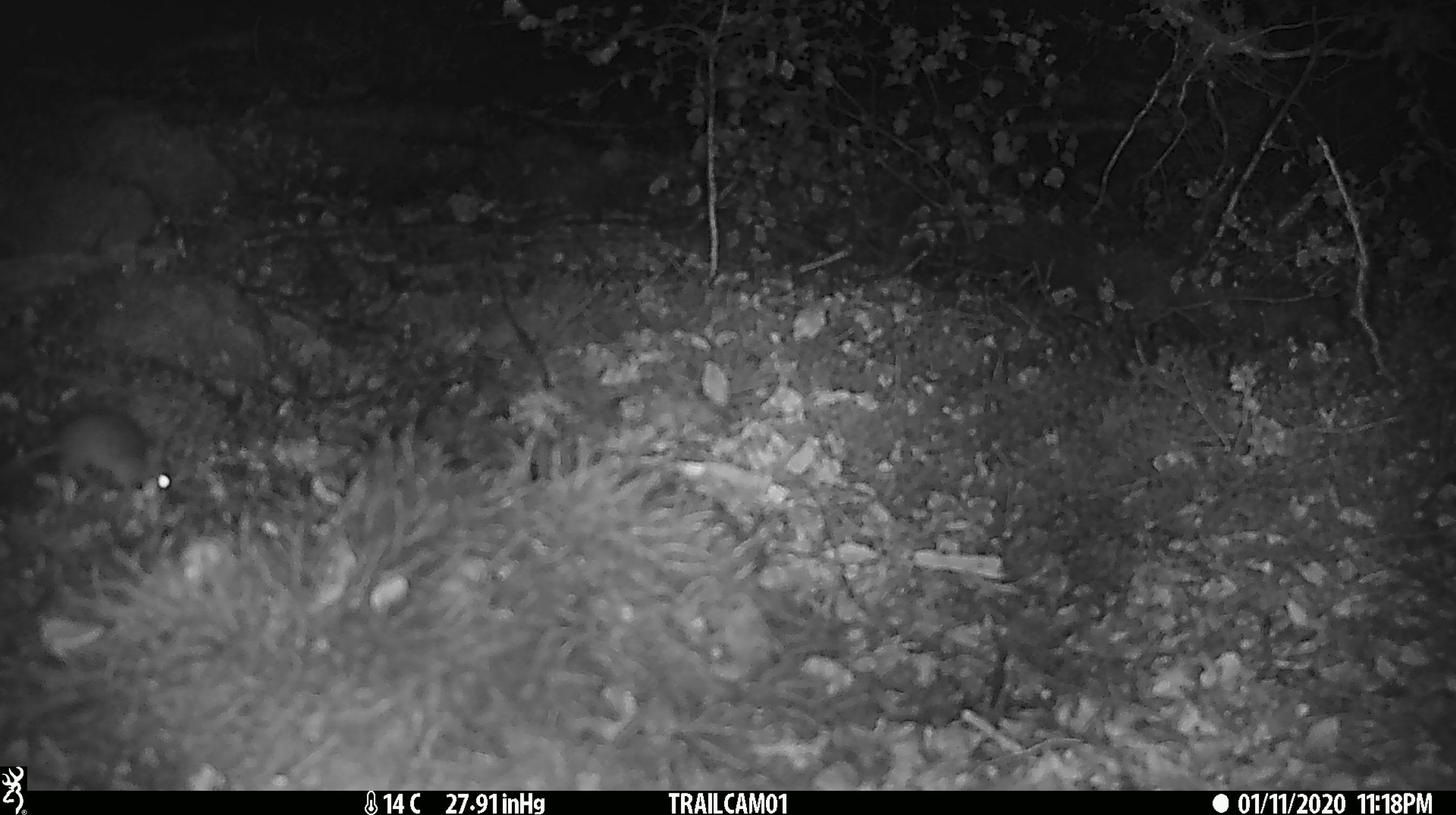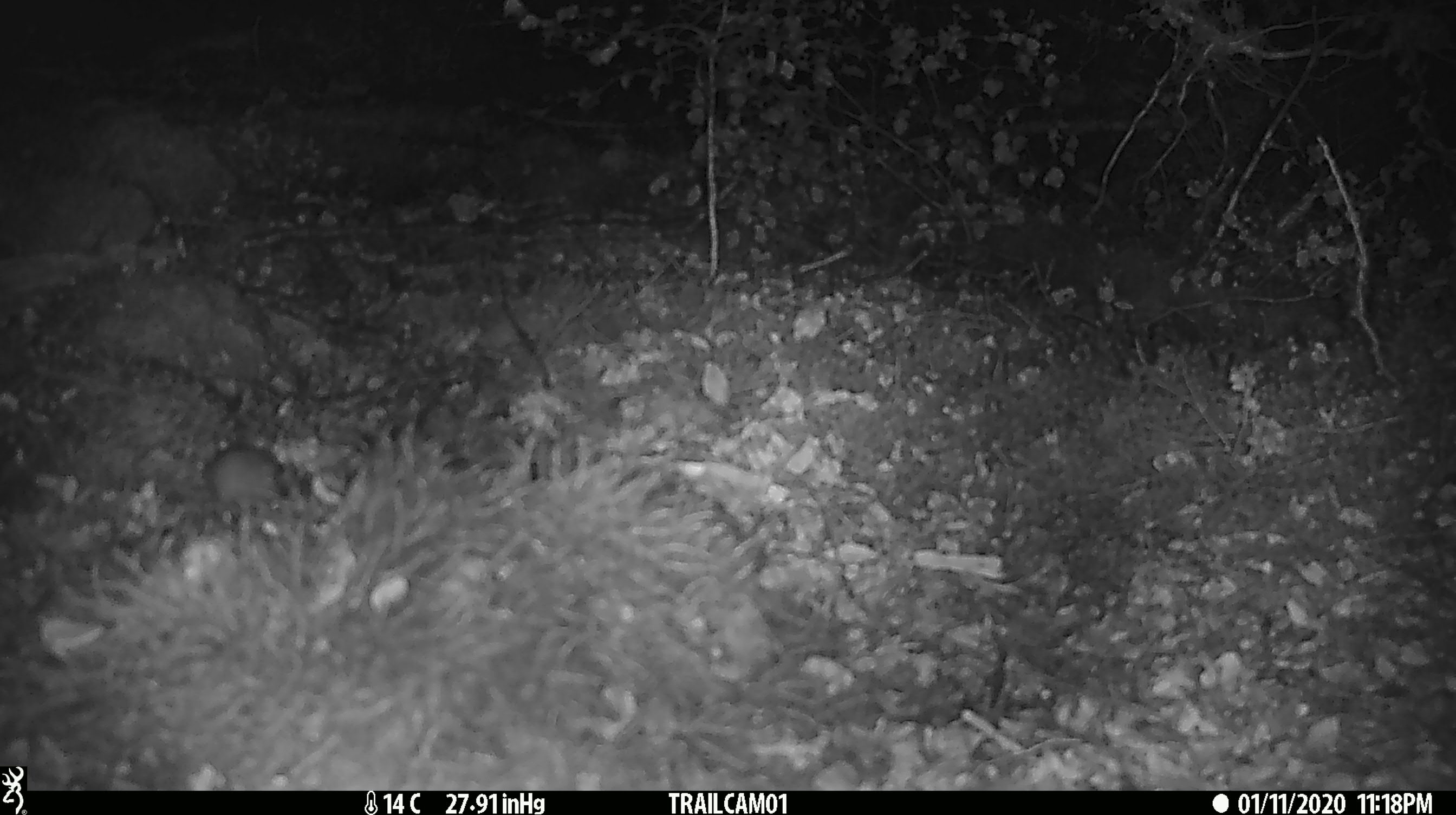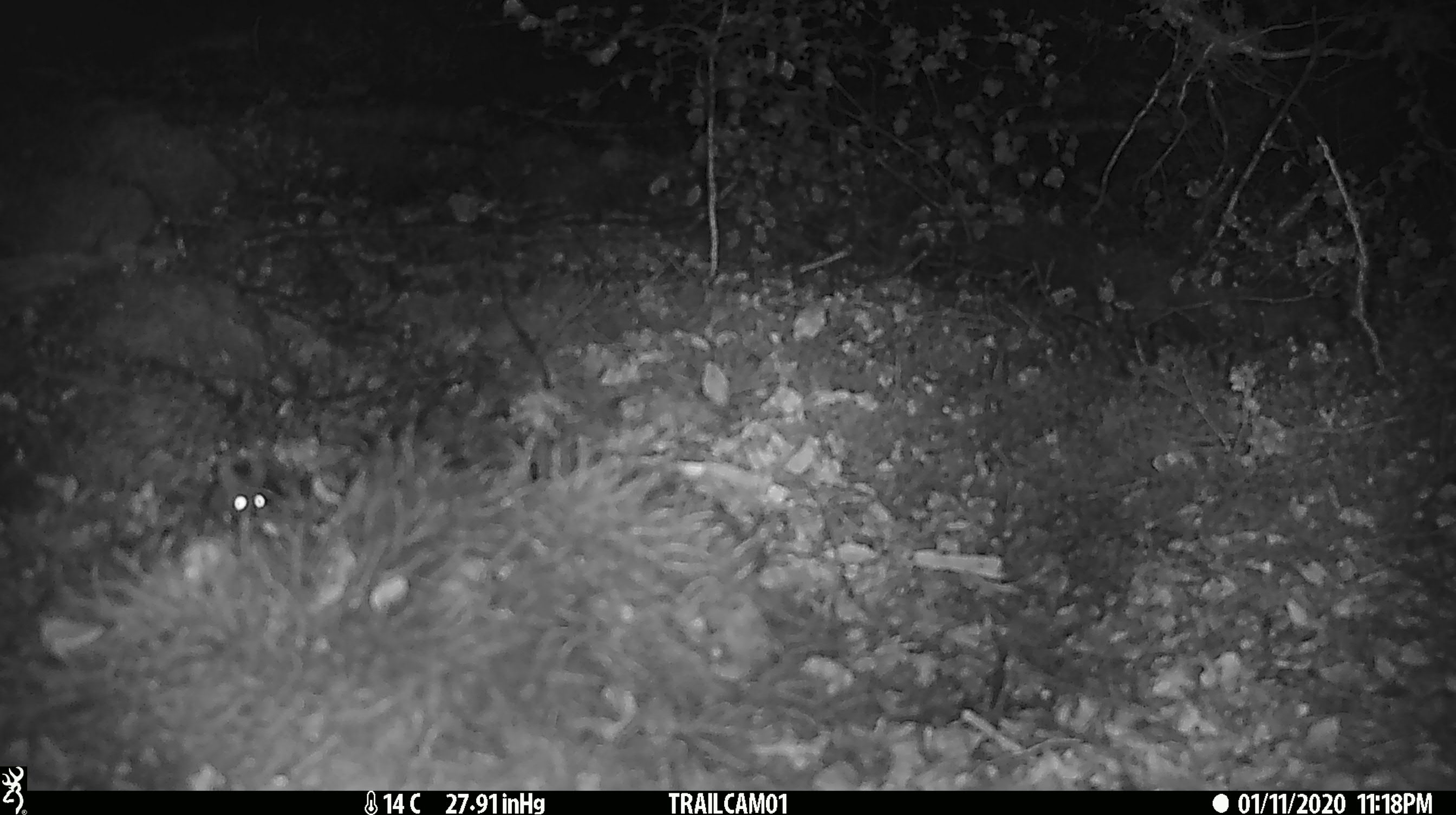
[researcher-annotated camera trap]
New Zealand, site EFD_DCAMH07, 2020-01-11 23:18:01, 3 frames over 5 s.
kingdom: Animalia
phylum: Chordata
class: Mammalia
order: Rodentia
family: Muridae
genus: Mus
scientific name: Mus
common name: mouse